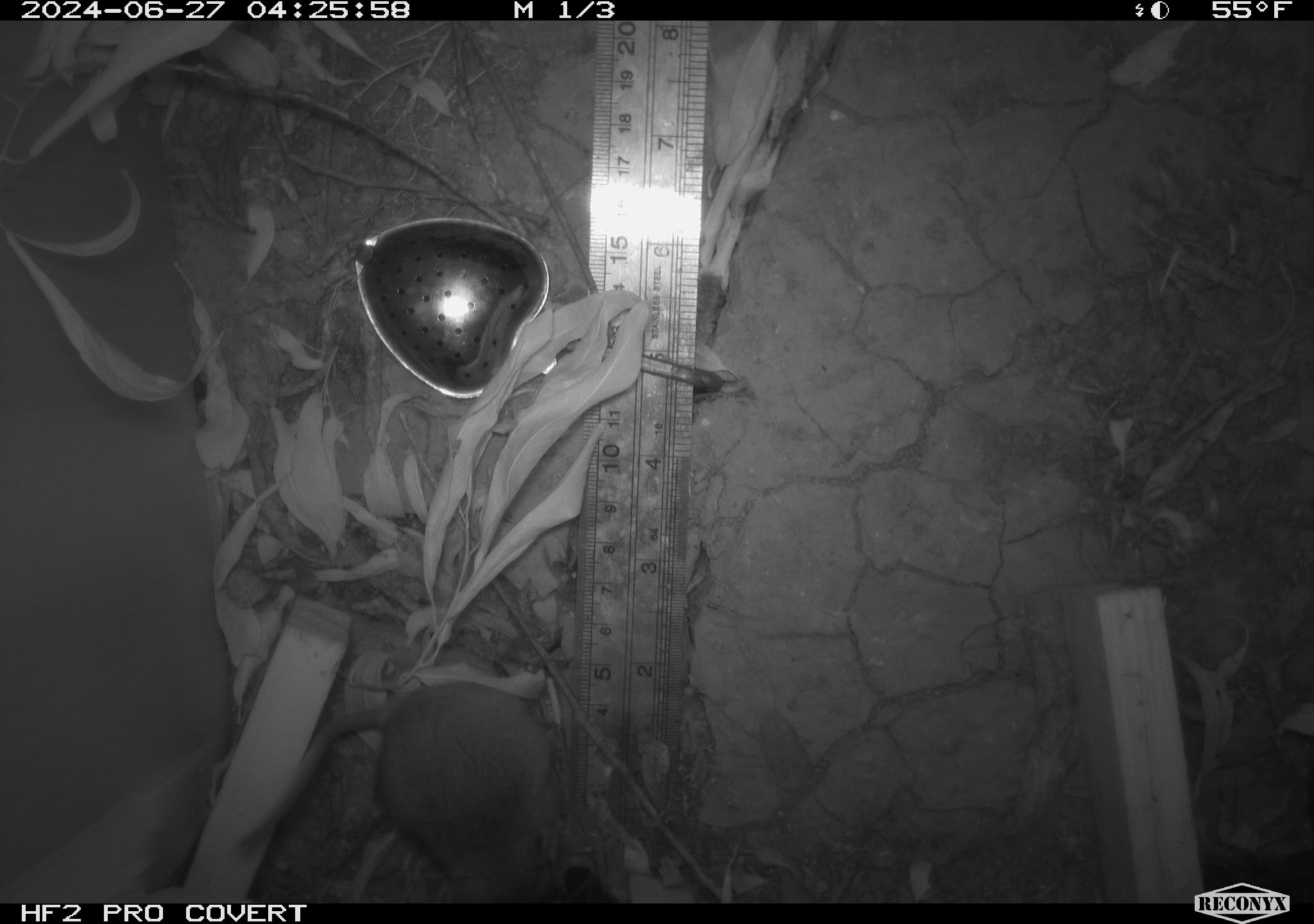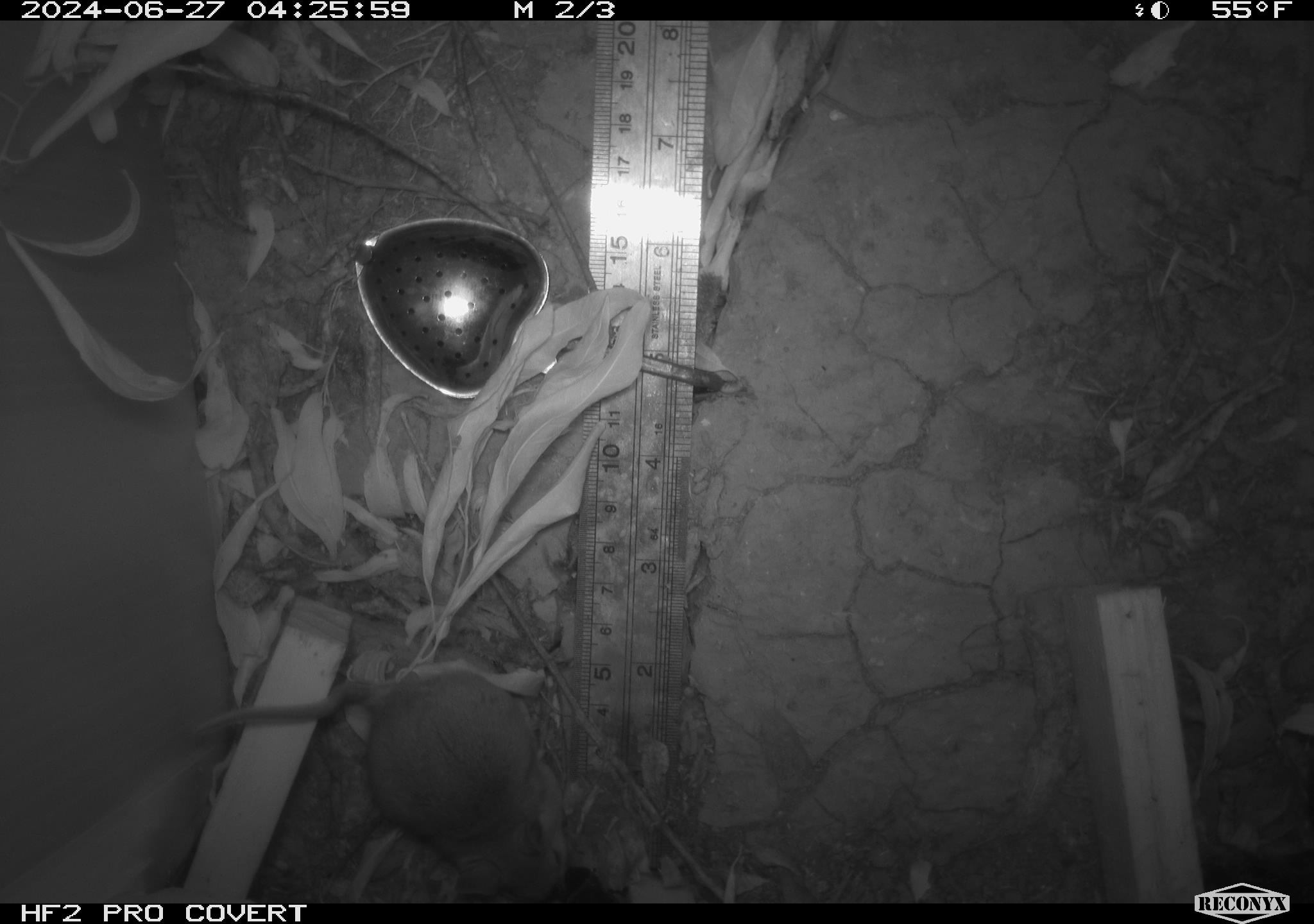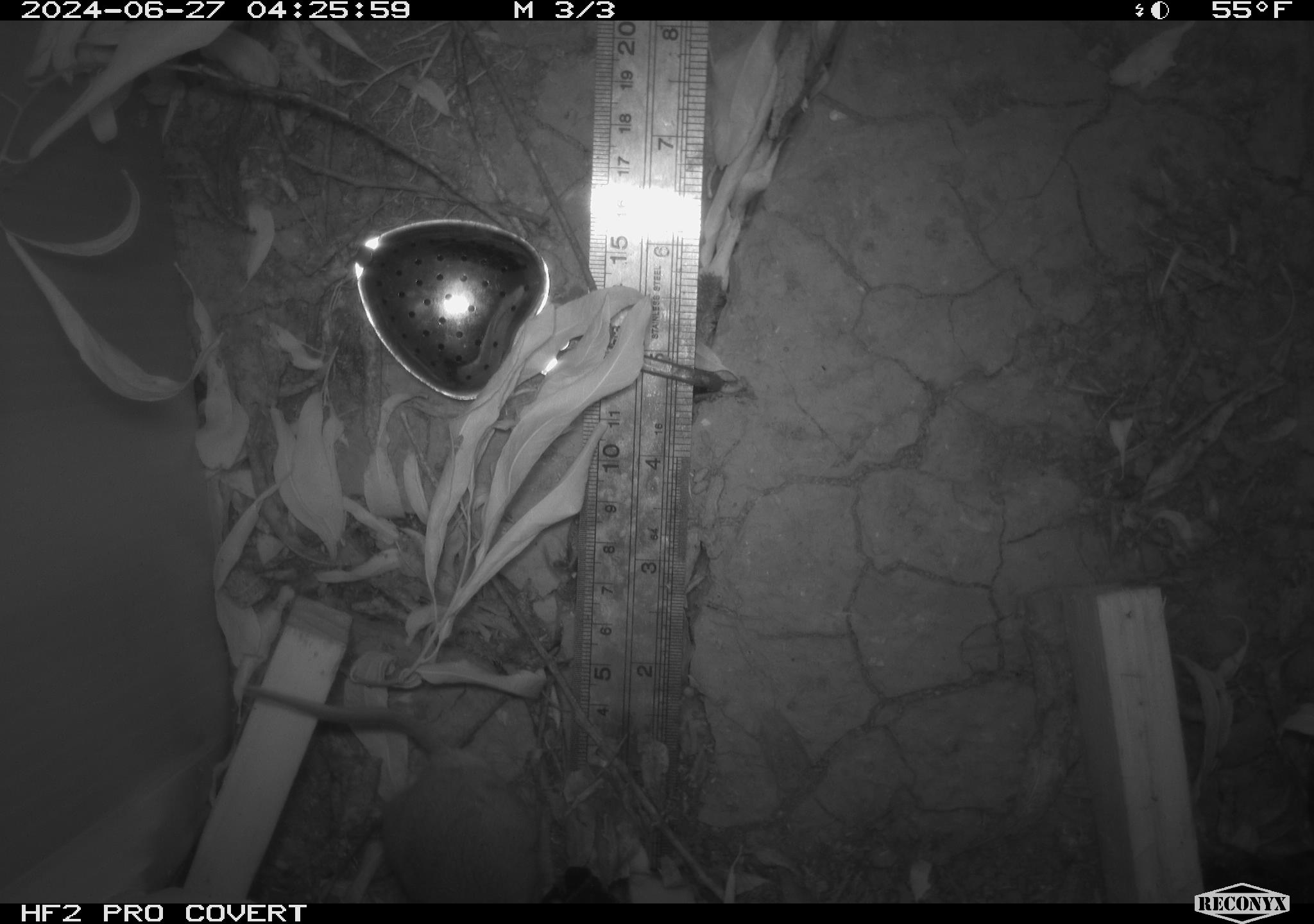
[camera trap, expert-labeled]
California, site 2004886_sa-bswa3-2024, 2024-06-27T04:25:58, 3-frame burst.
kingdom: Animalia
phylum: Chordata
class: Mammalia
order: Rodentia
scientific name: Rodentia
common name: mouse species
Mouse species (Rodentia).